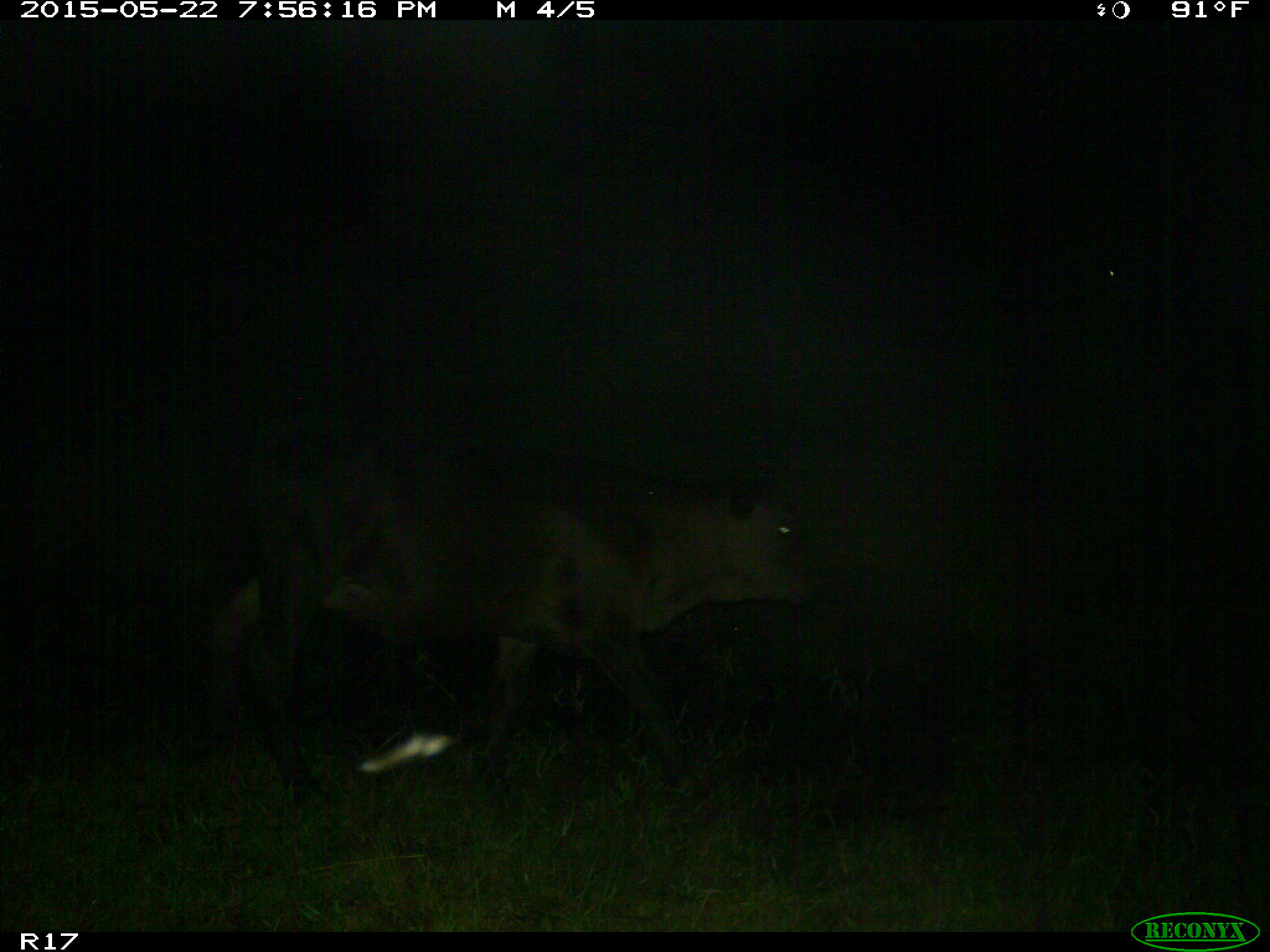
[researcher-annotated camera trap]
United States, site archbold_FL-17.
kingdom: Animalia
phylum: Chordata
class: Mammalia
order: Artiodactyla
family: Bovidae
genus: Bos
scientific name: Bos taurus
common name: domestic cow